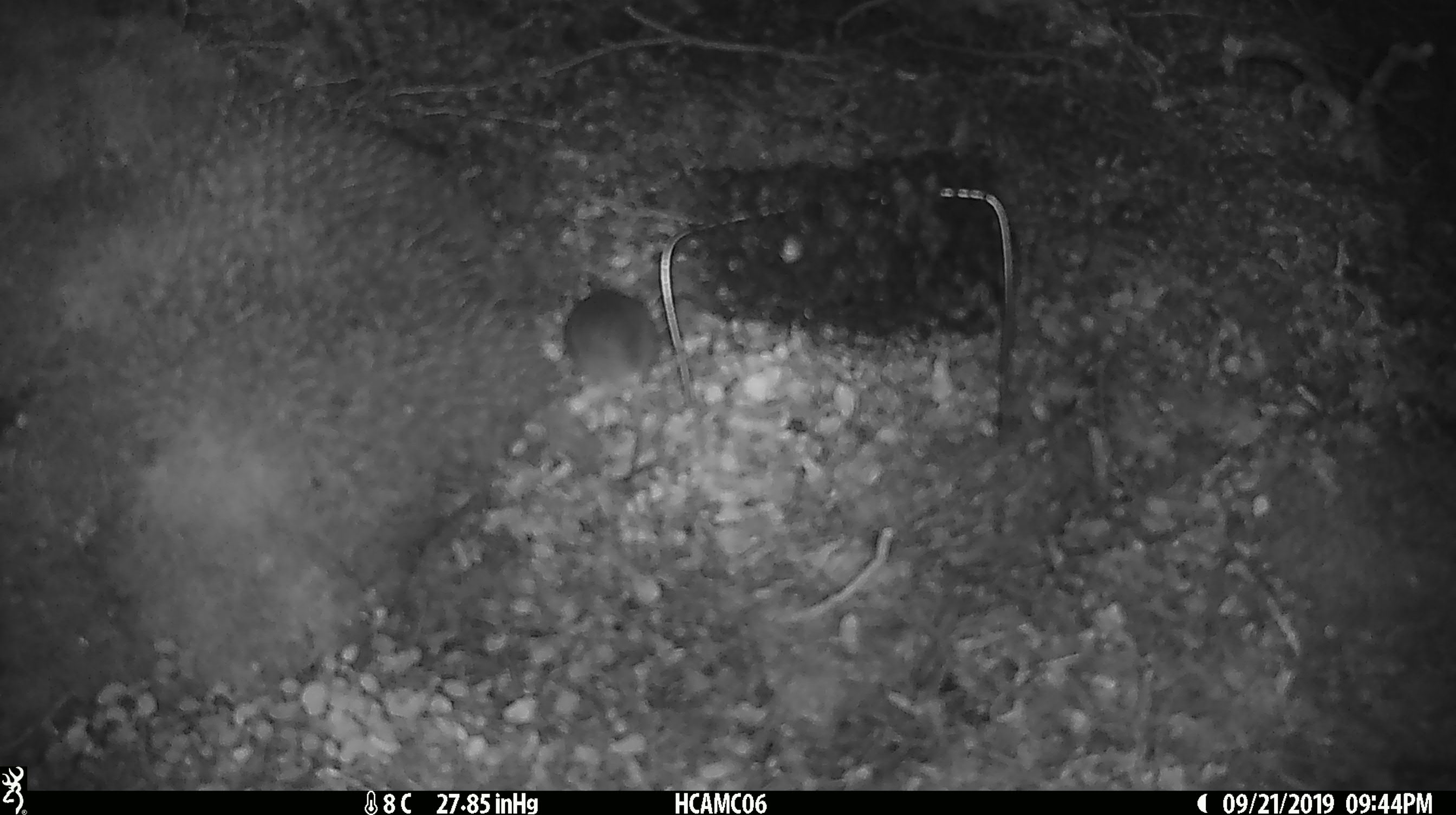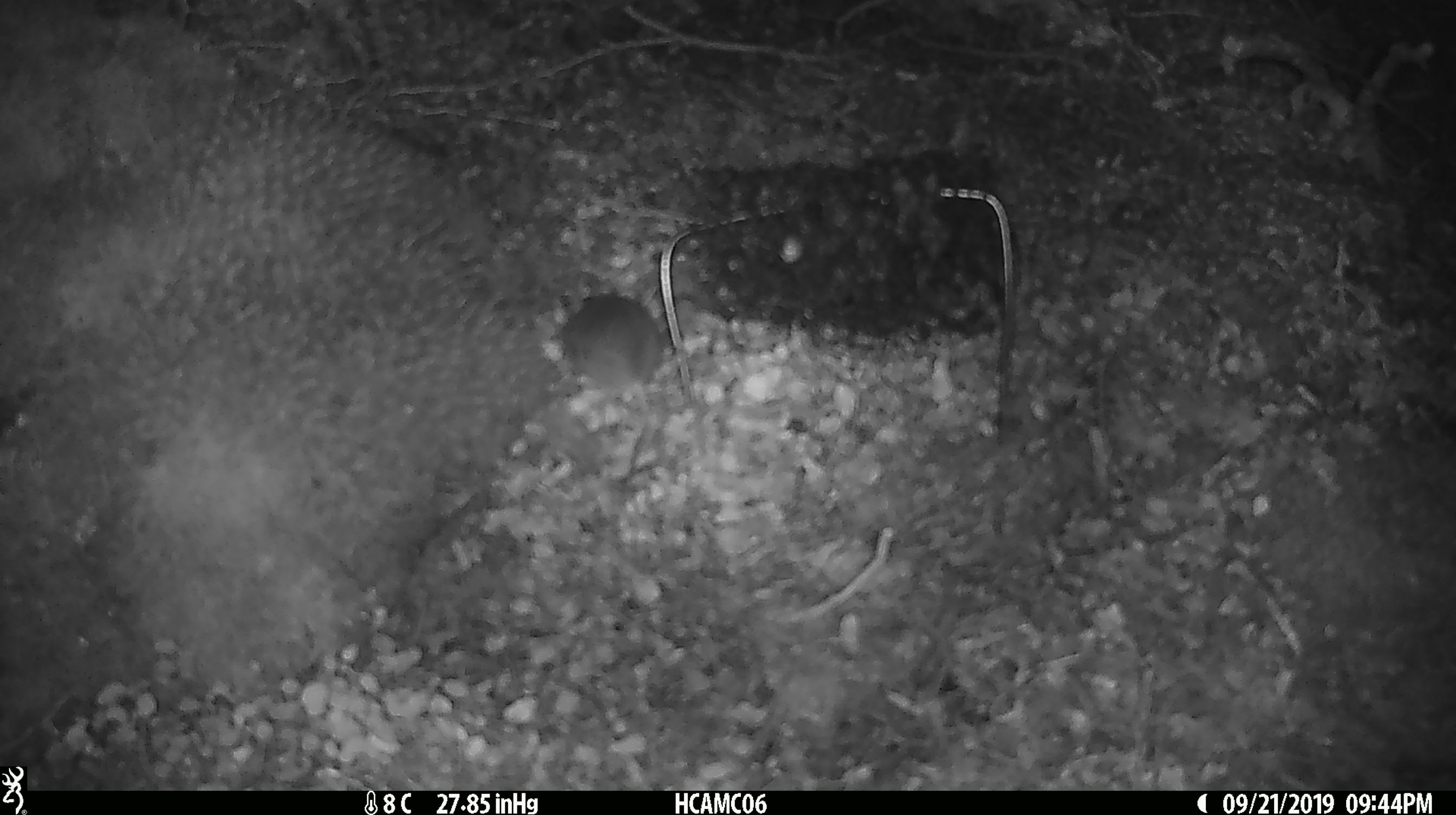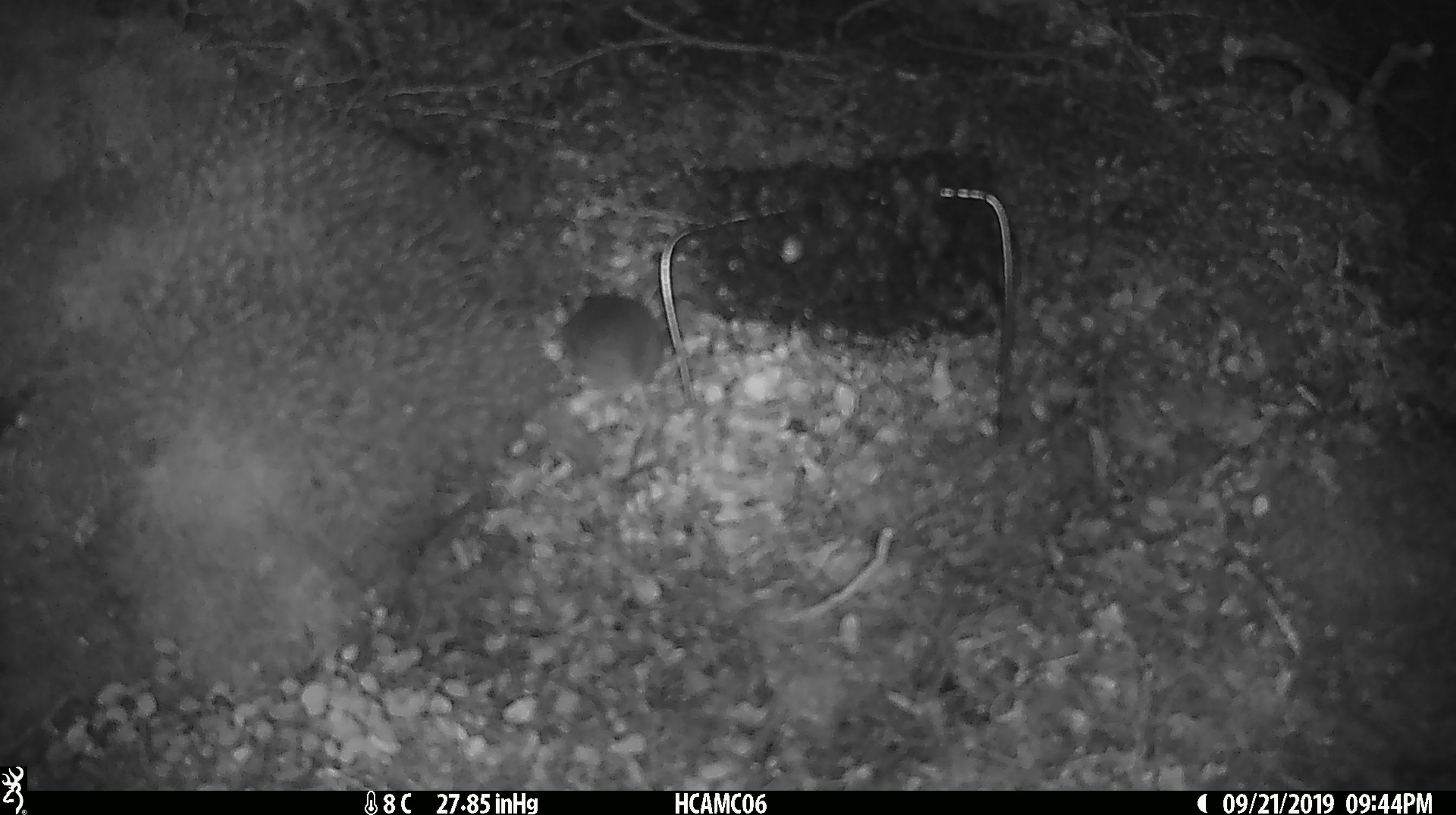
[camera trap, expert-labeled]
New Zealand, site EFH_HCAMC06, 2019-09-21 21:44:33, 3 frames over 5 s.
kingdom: Animalia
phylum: Chordata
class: Mammalia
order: Rodentia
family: Muridae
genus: Mus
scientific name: Mus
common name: mouse